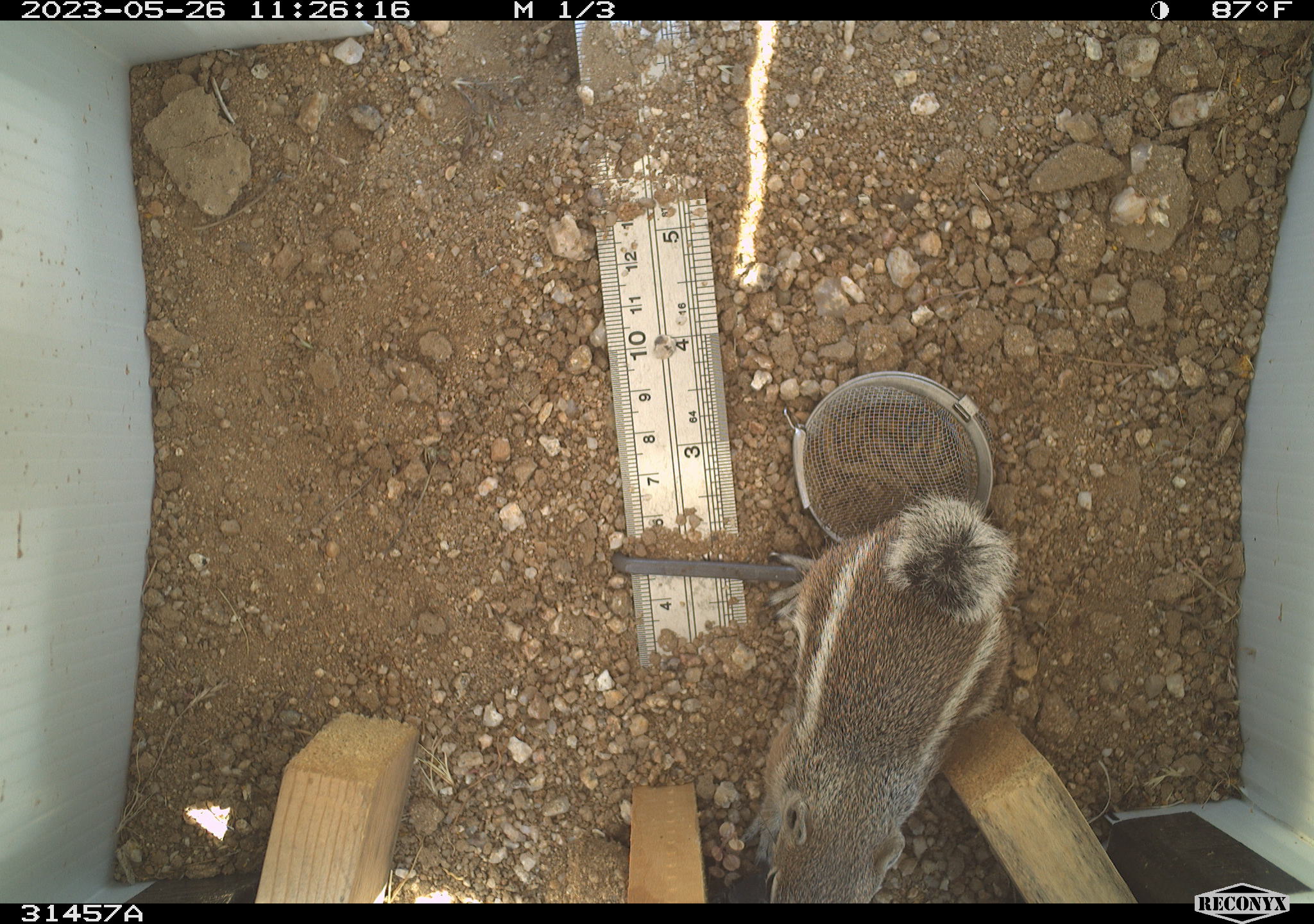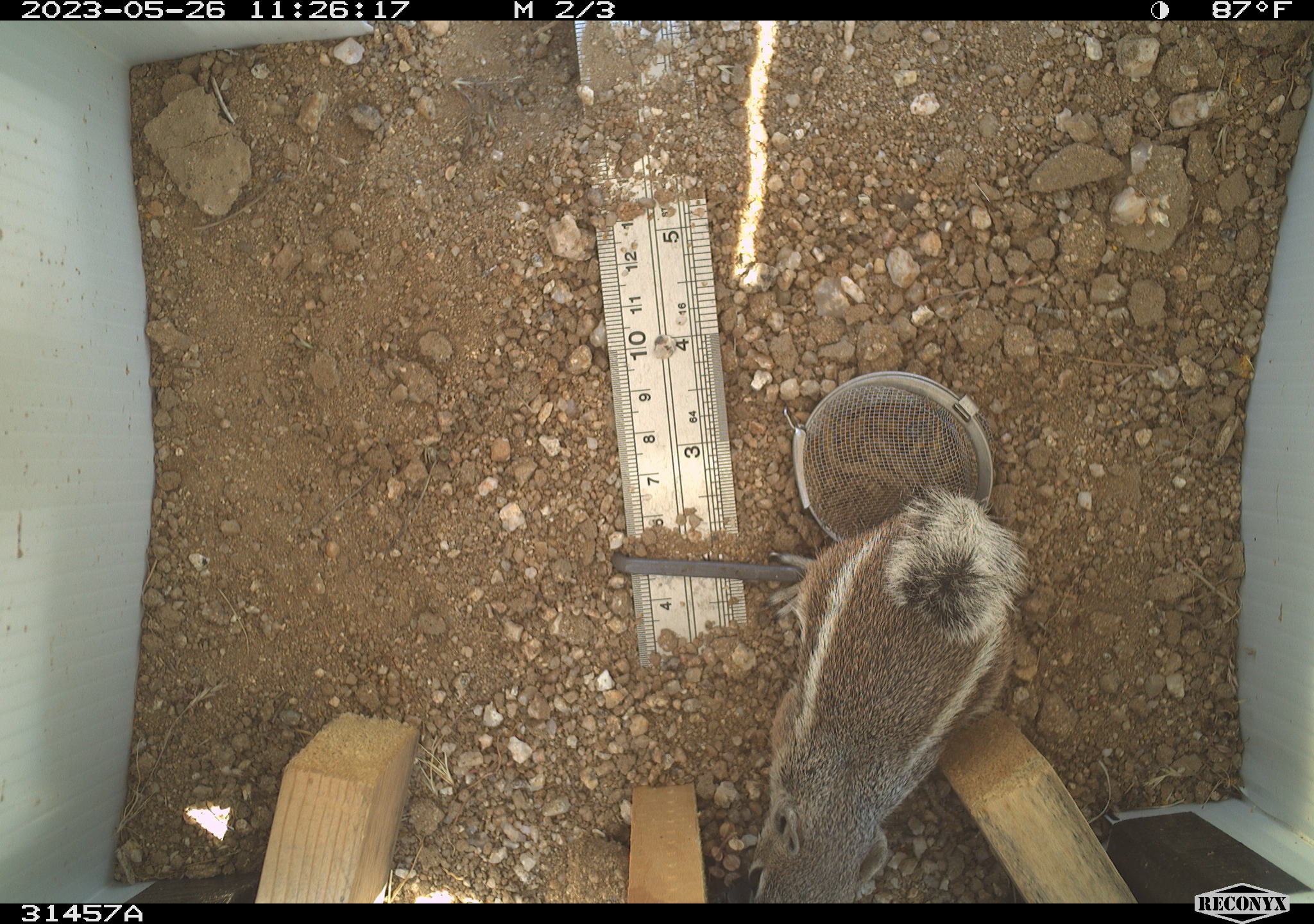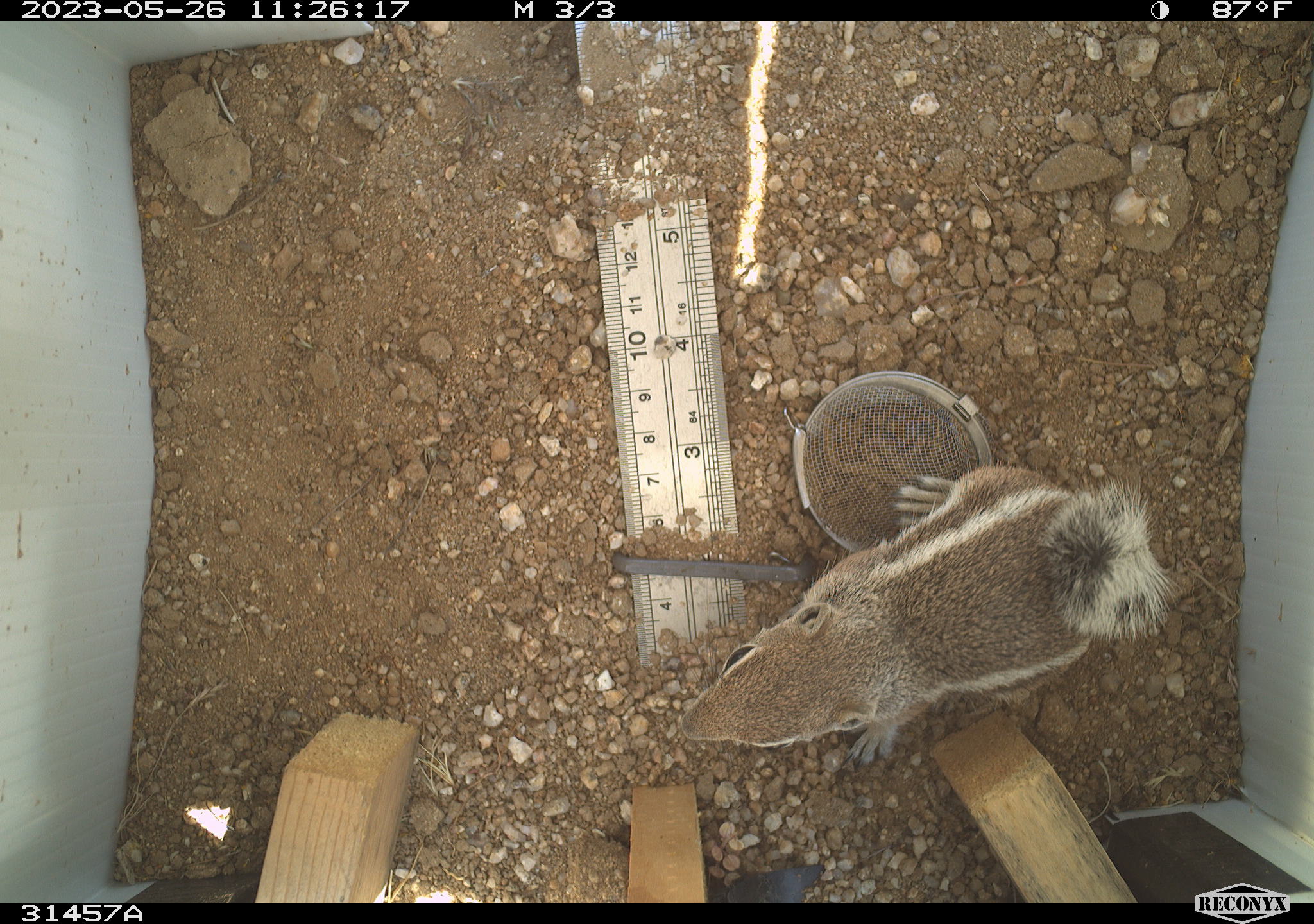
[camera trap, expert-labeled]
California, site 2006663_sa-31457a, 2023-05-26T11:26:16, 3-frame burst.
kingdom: Animalia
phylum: Chordata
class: Mammalia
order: Rodentia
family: Sciuridae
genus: Ammospermophilus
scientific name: Ammospermophilus leucurus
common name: white-tailed antelope squirrel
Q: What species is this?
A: White-tailed antelope squirrel (Ammospermophilus leucurus).